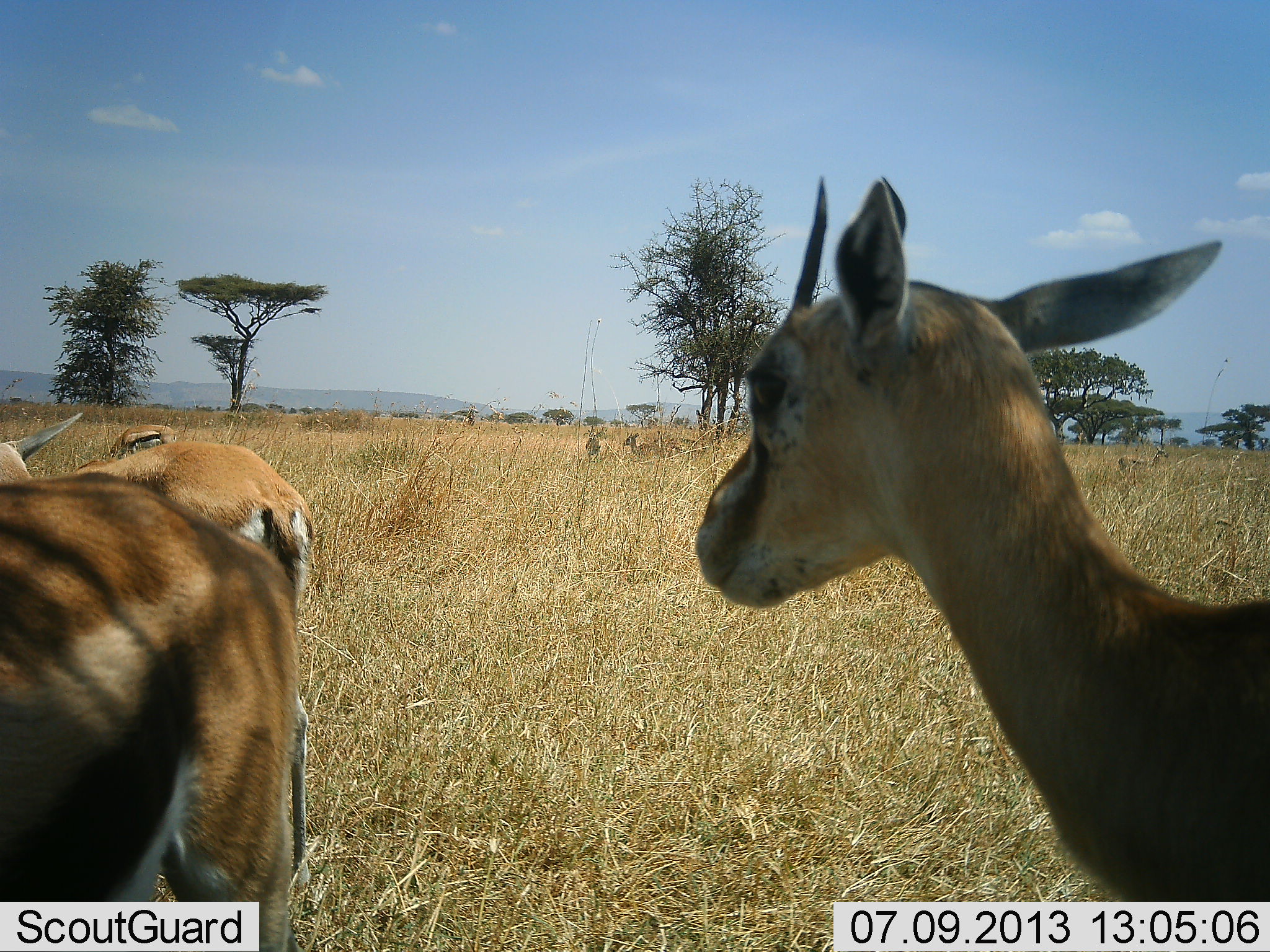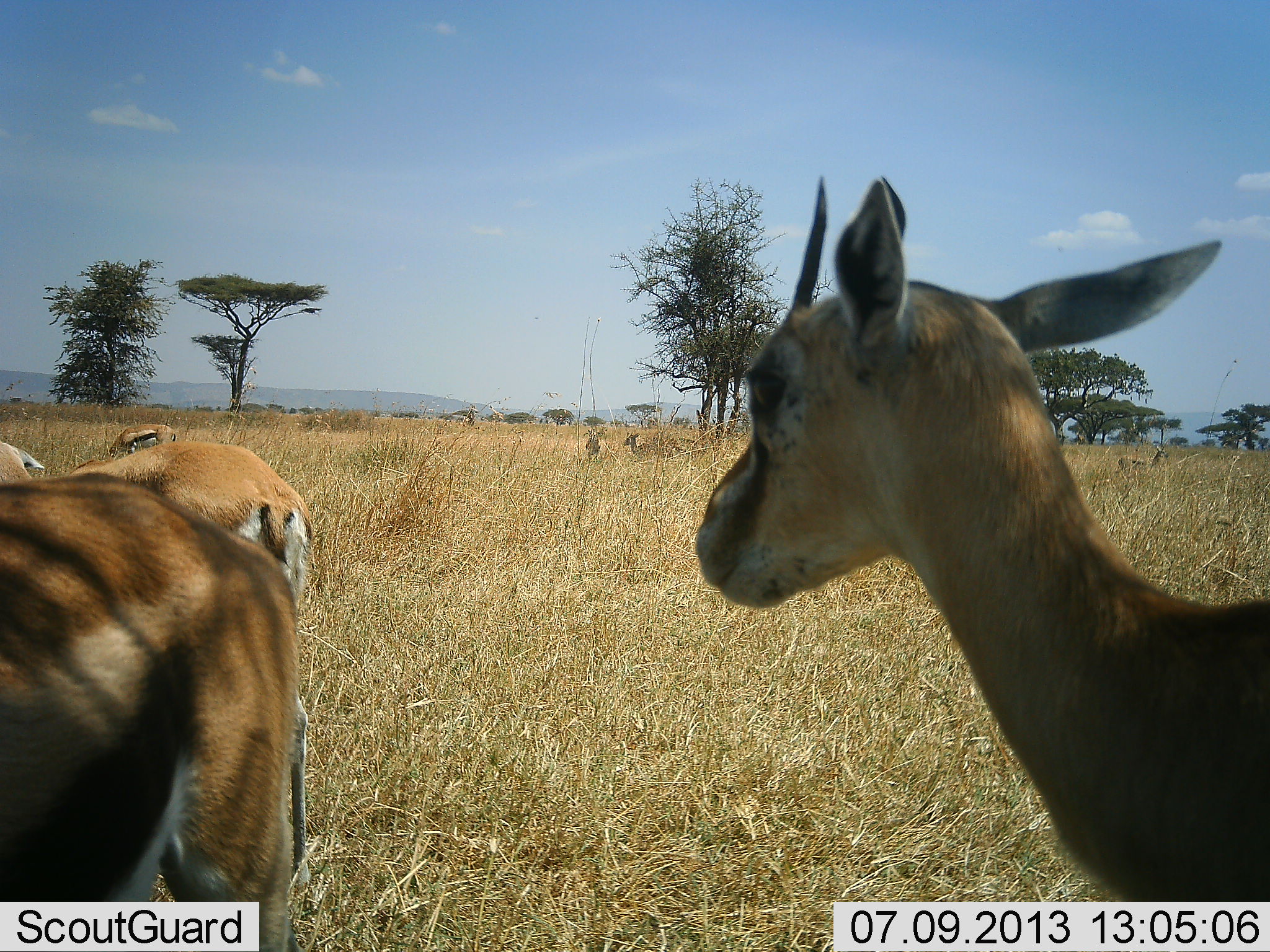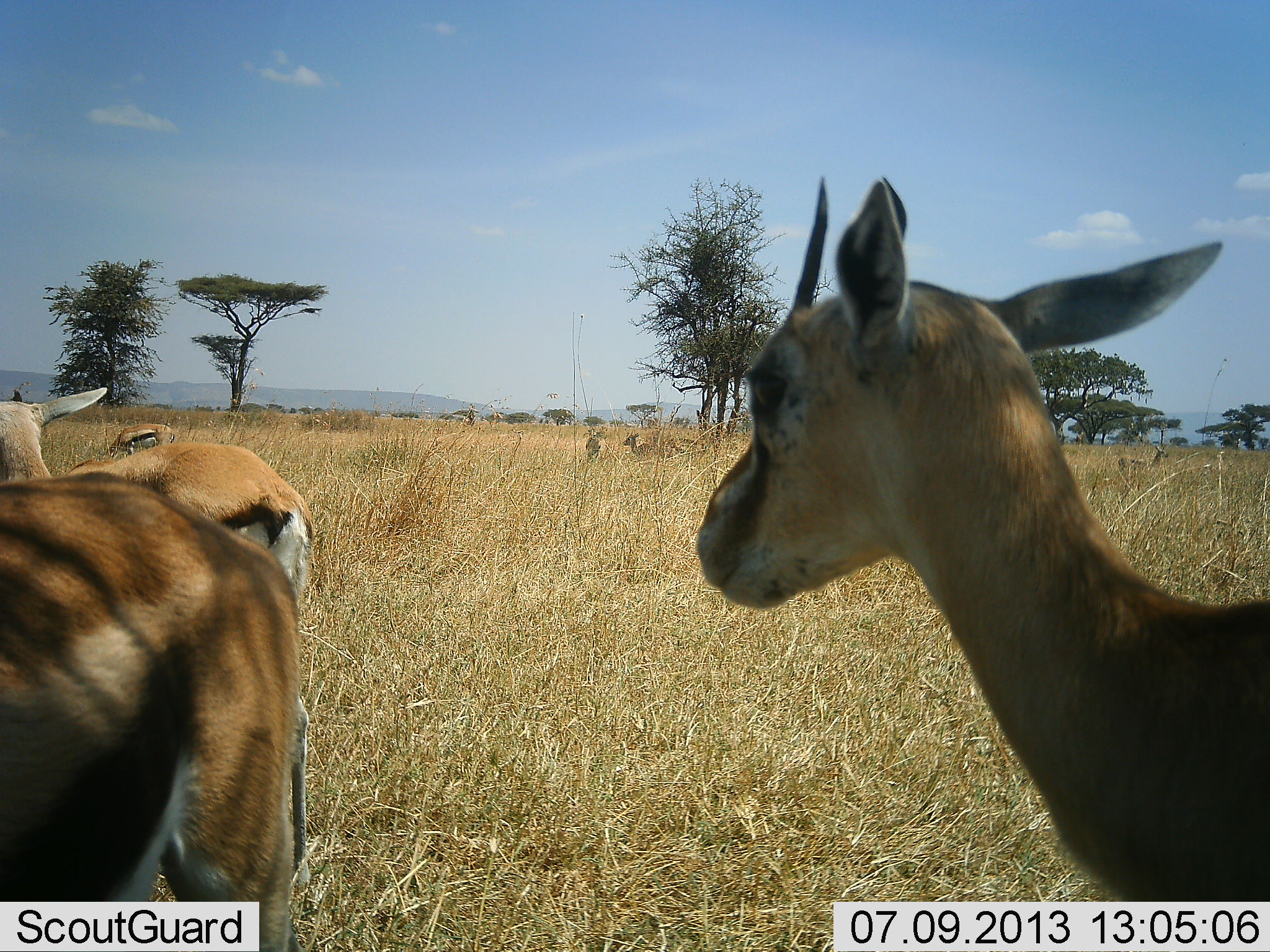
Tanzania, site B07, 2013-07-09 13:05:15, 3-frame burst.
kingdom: Animalia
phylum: Chordata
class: Mammalia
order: Artiodactyla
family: Bovidae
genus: Eudorcas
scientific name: Eudorcas thomsonii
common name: thomson's gazelle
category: gazellethomsons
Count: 6.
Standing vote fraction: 94%.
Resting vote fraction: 6%.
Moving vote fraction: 0%.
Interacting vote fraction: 0%.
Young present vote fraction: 0%.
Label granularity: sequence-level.